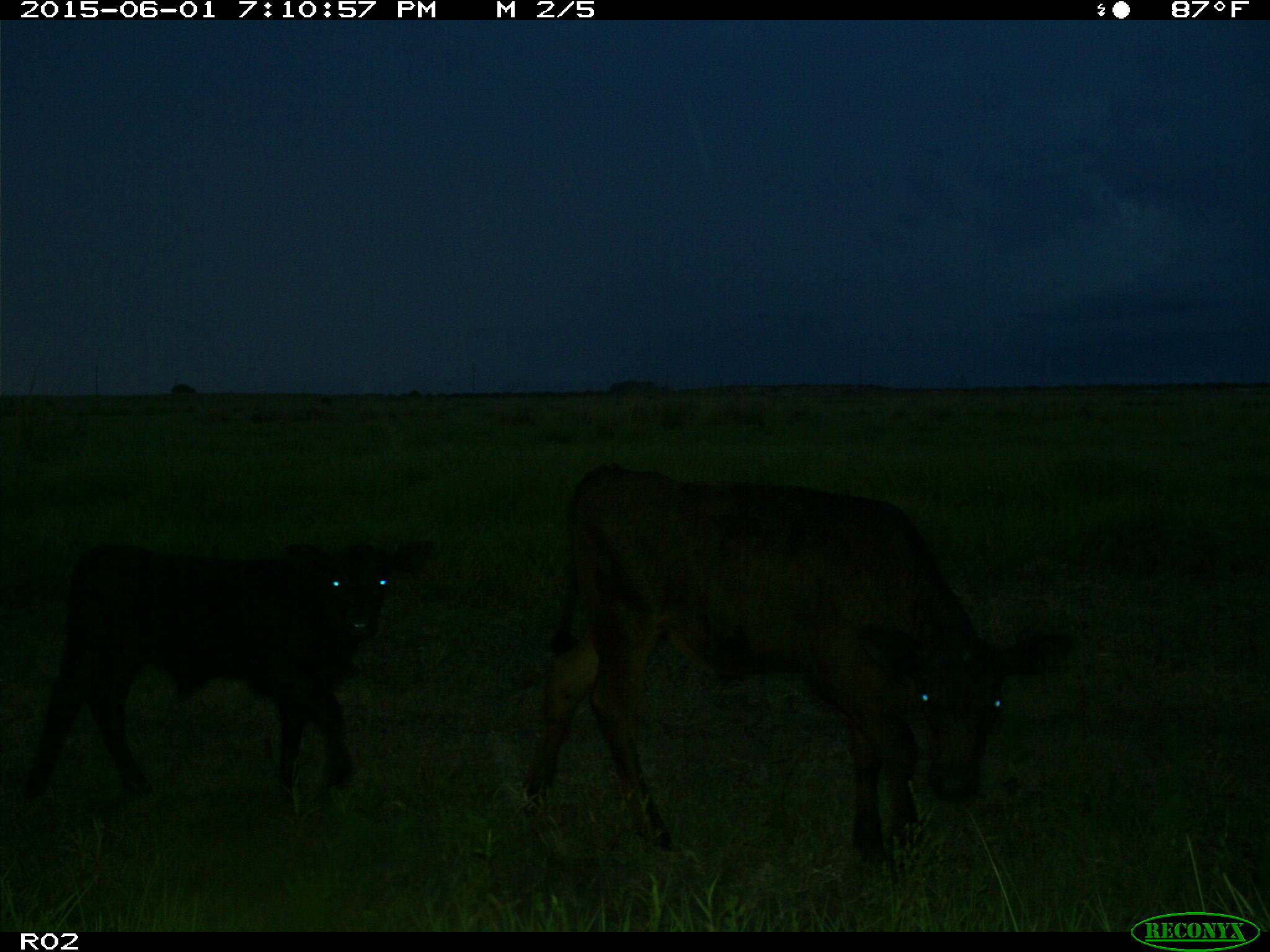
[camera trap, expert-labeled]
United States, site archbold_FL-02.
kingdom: Animalia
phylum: Chordata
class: Mammalia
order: Artiodactyla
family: Bovidae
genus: Bos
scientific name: Bos taurus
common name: domestic cow